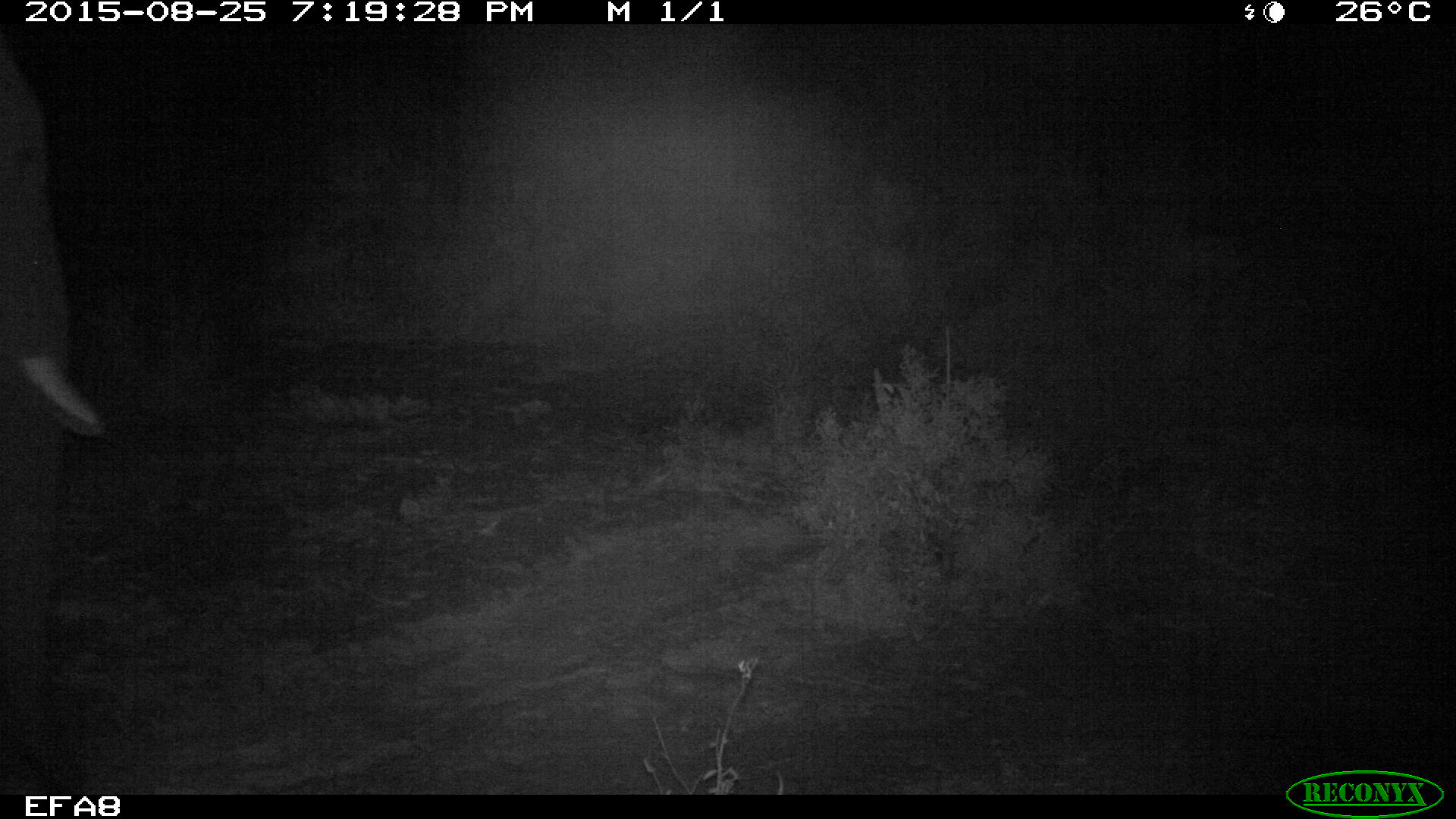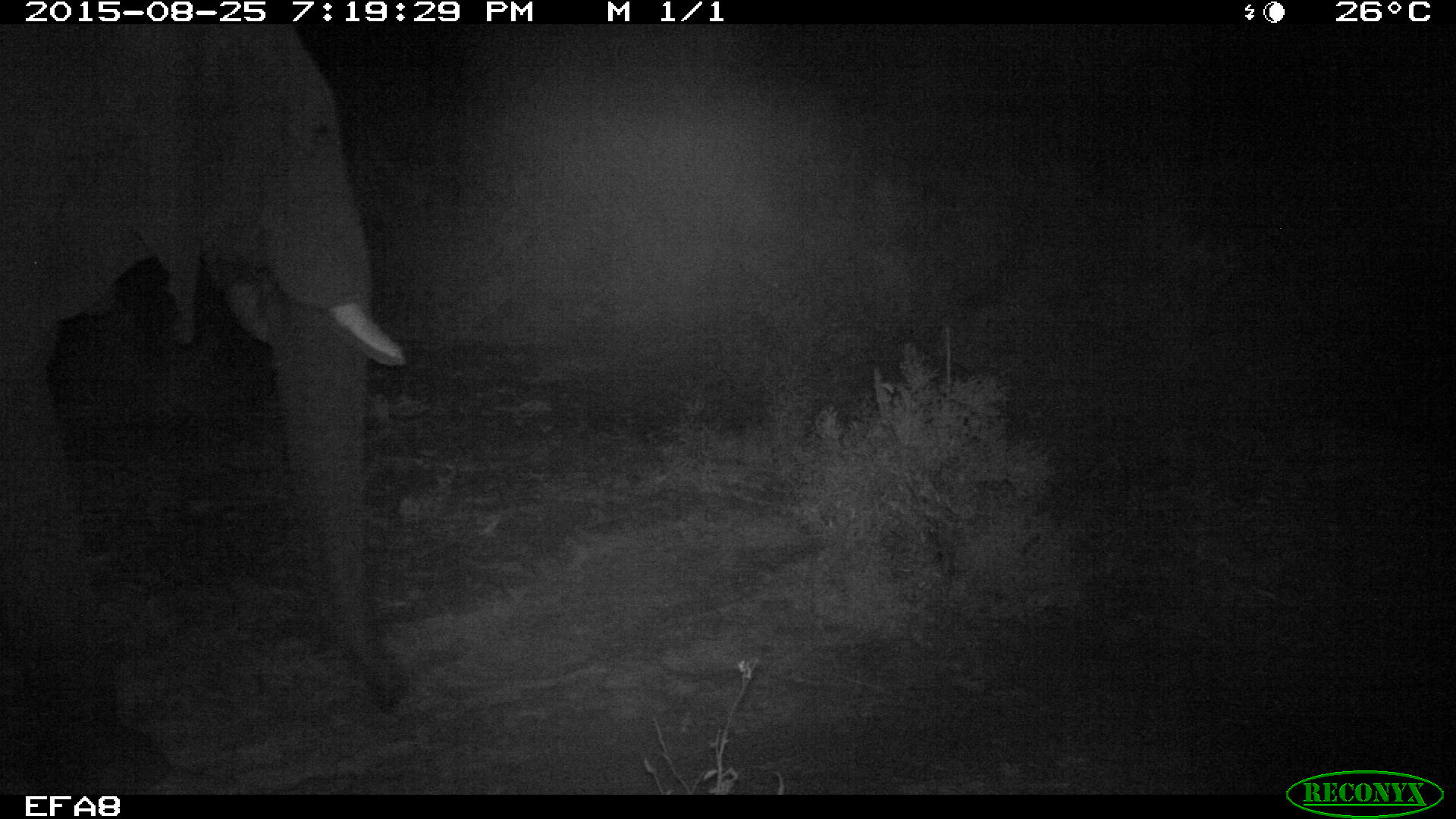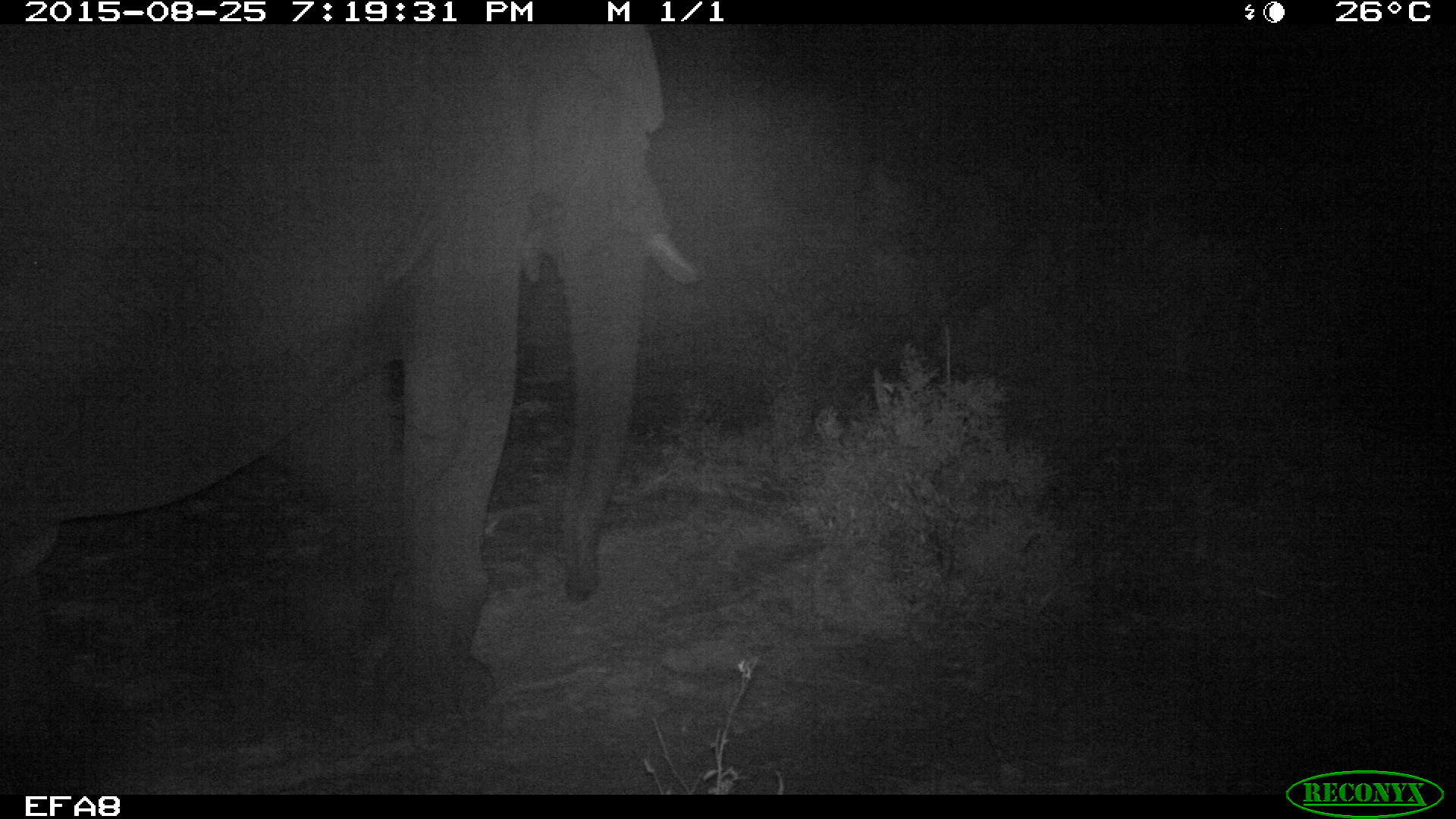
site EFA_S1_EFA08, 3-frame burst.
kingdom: Animalia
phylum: Chordata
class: Mammalia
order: Proboscidea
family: Elephantidae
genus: Loxodonta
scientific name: Loxodonta africana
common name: african bush elephant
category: elephant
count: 1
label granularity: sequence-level